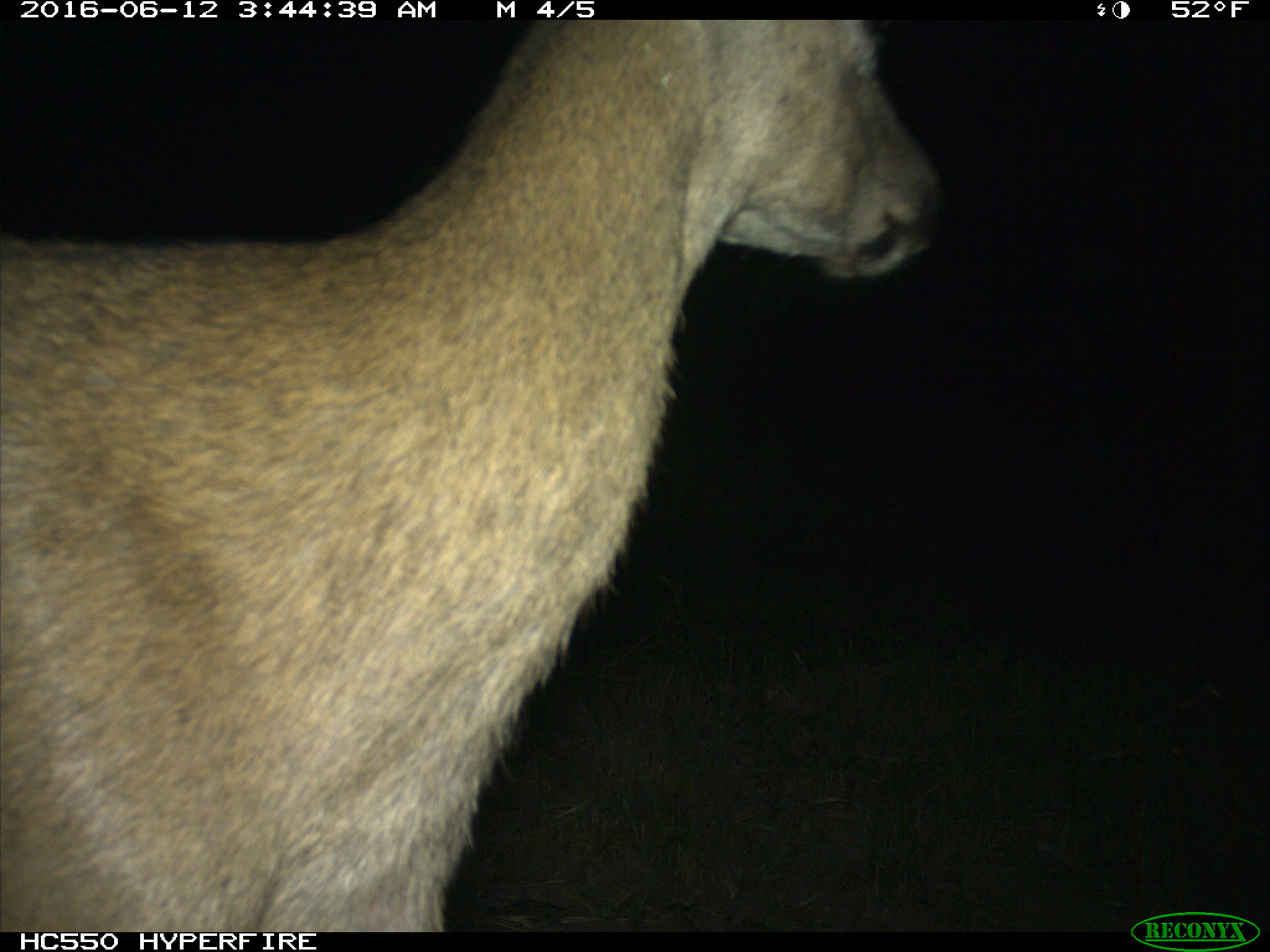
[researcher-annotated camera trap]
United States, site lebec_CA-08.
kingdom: Animalia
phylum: Chordata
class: Mammalia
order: Artiodactyla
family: Cervidae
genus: Odocoileus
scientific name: Odocoileus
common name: deer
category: unidentified deer